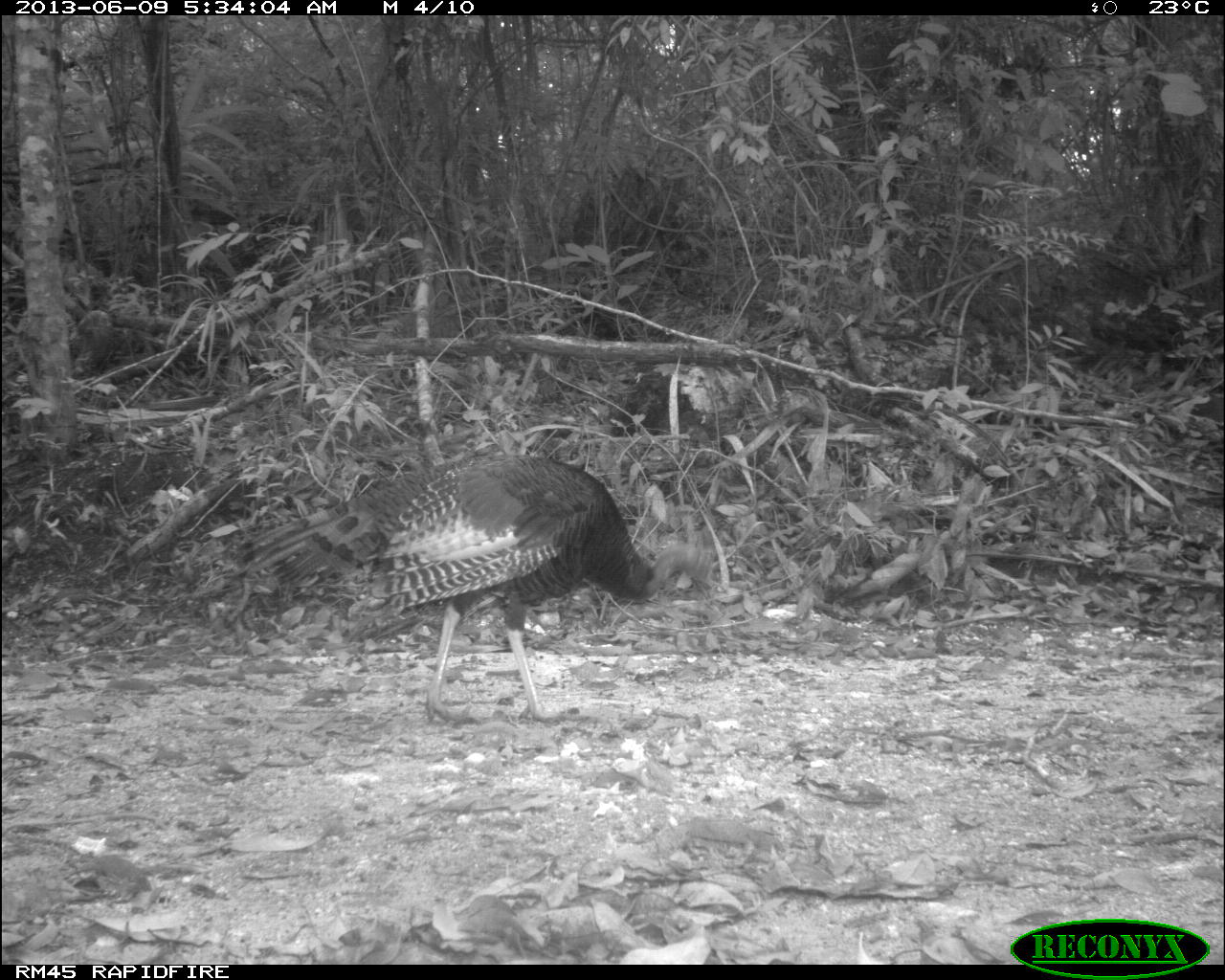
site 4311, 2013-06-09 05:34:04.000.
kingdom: Animalia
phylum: Chordata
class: Aves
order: Galliformes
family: Phasianidae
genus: Meleagris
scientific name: Meleagris ocellata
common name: ocellated turkey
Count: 1.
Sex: male.